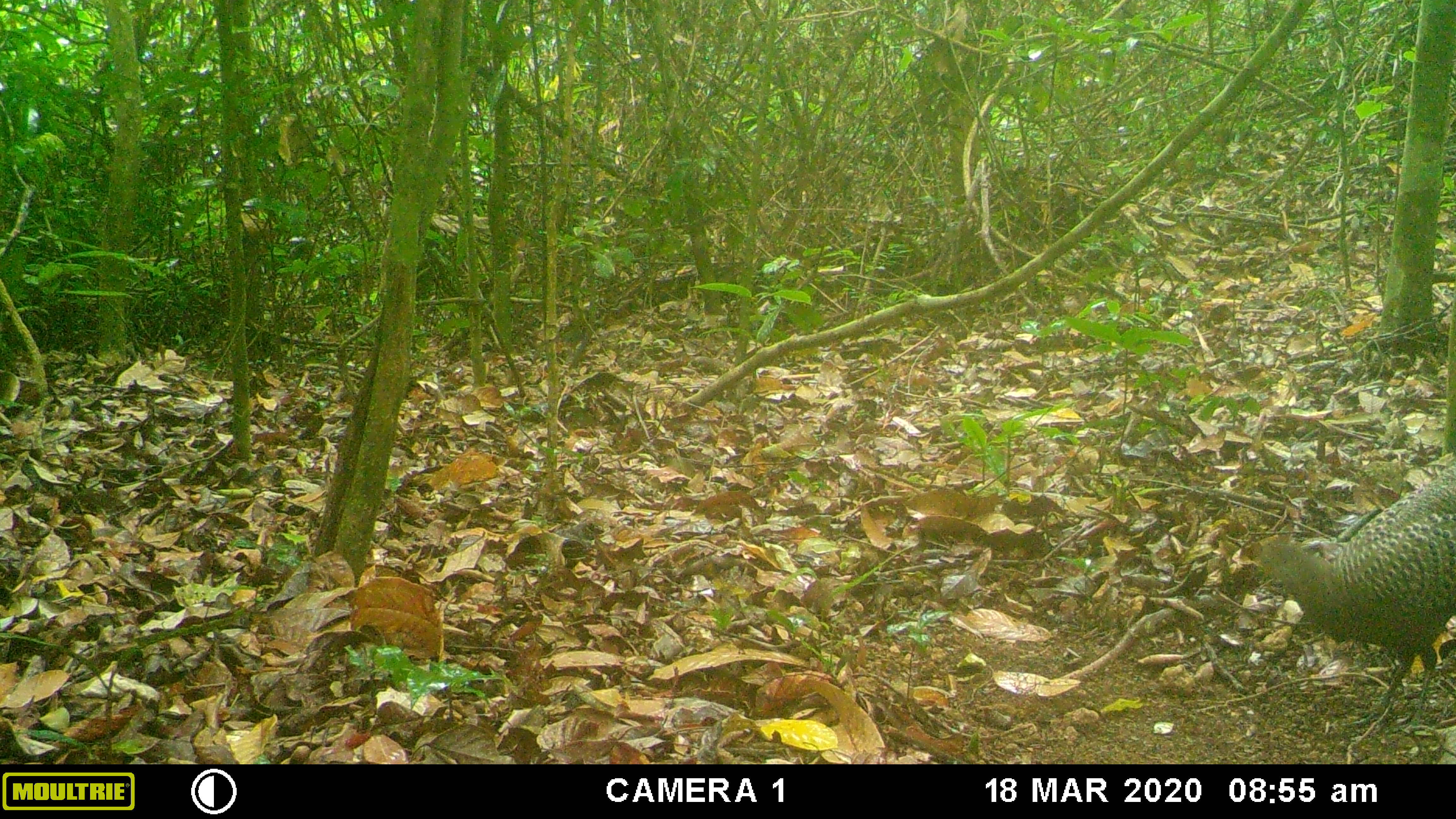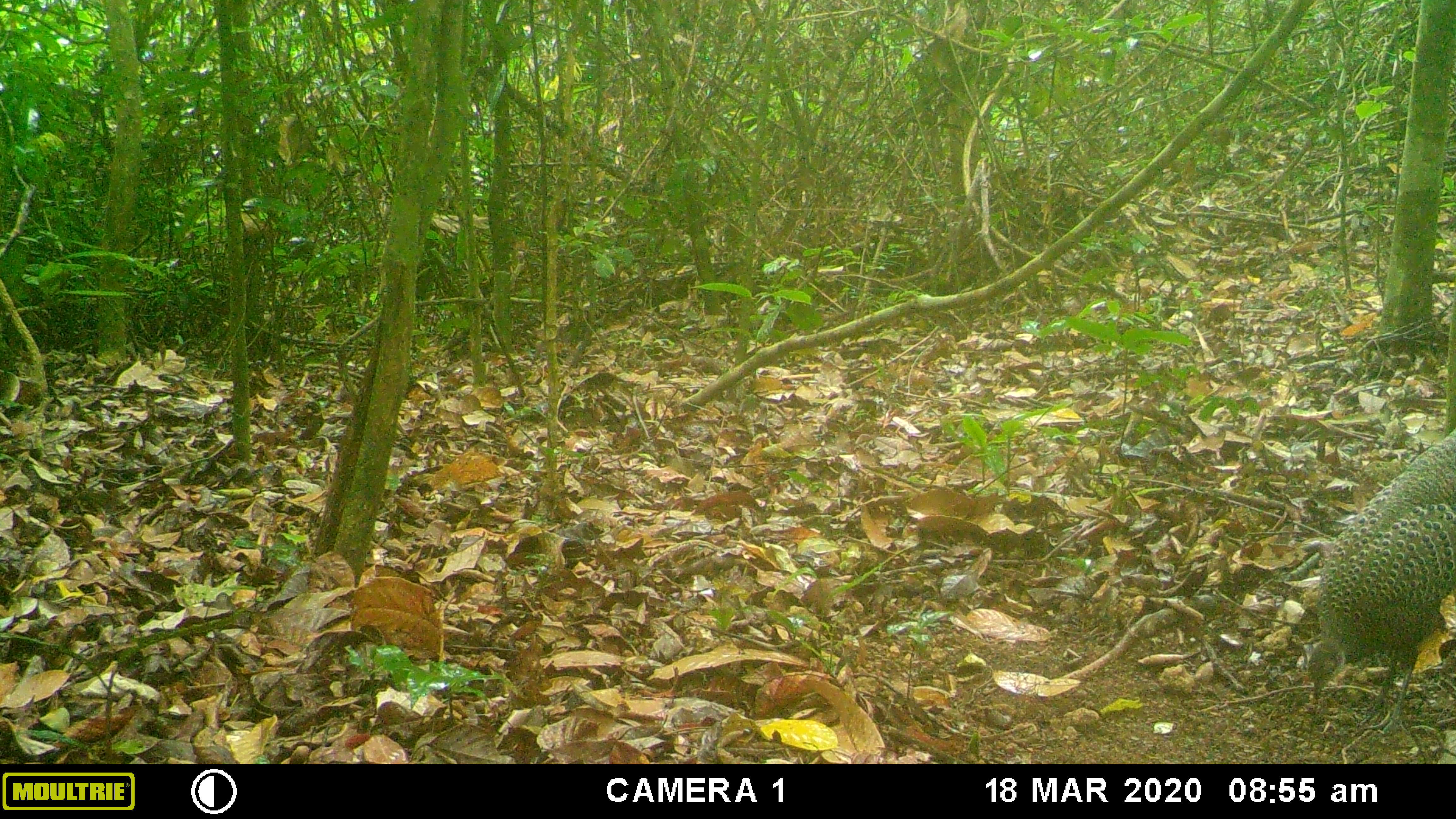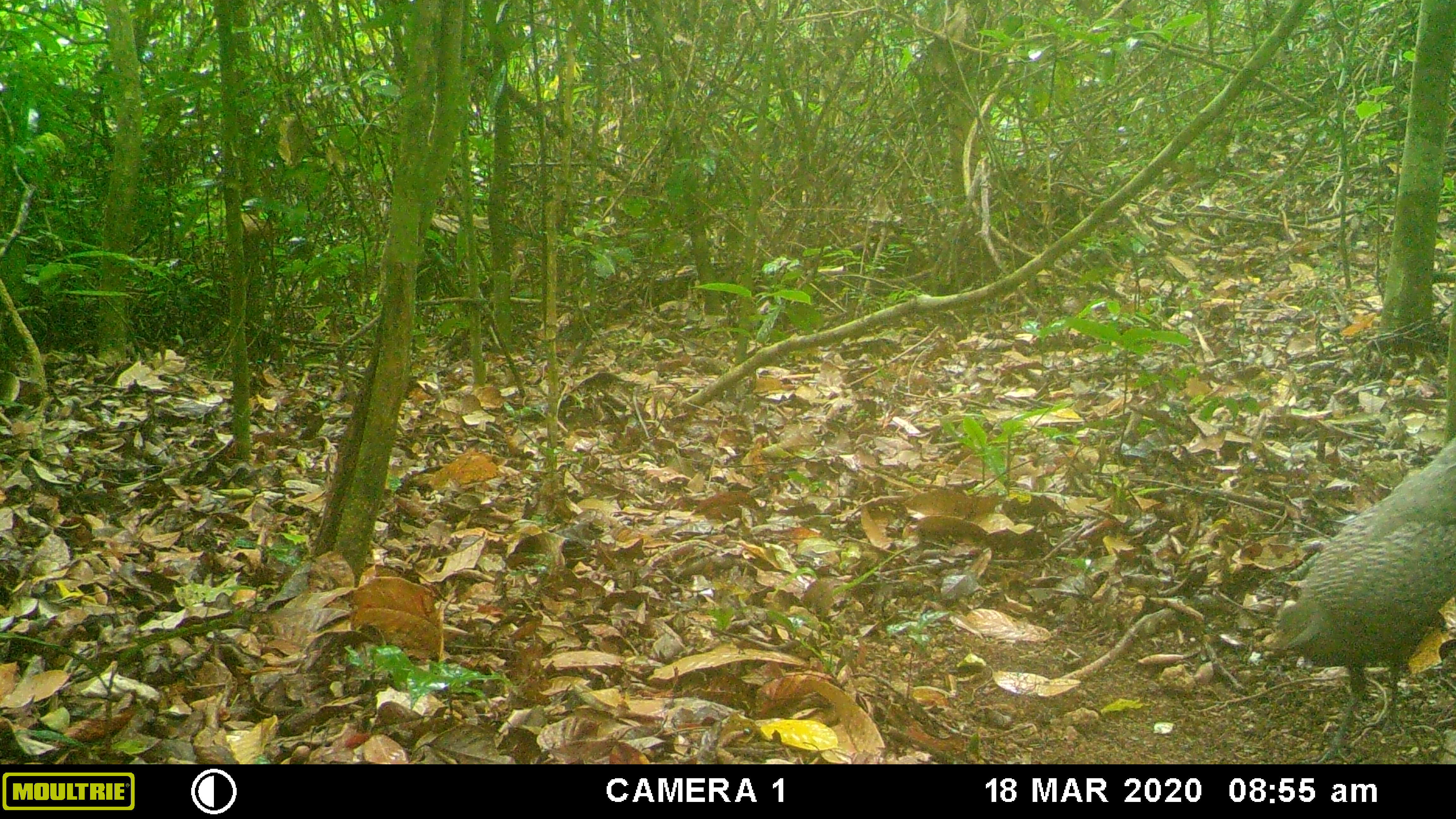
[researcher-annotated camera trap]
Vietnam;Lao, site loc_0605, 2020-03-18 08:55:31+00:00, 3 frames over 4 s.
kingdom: Animalia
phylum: Chordata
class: Aves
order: Galliformes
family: Phasianidae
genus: Polyplectron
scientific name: Polyplectron bicalcaratum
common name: gray peacock-pheasant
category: grey peacock pheasant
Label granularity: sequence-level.